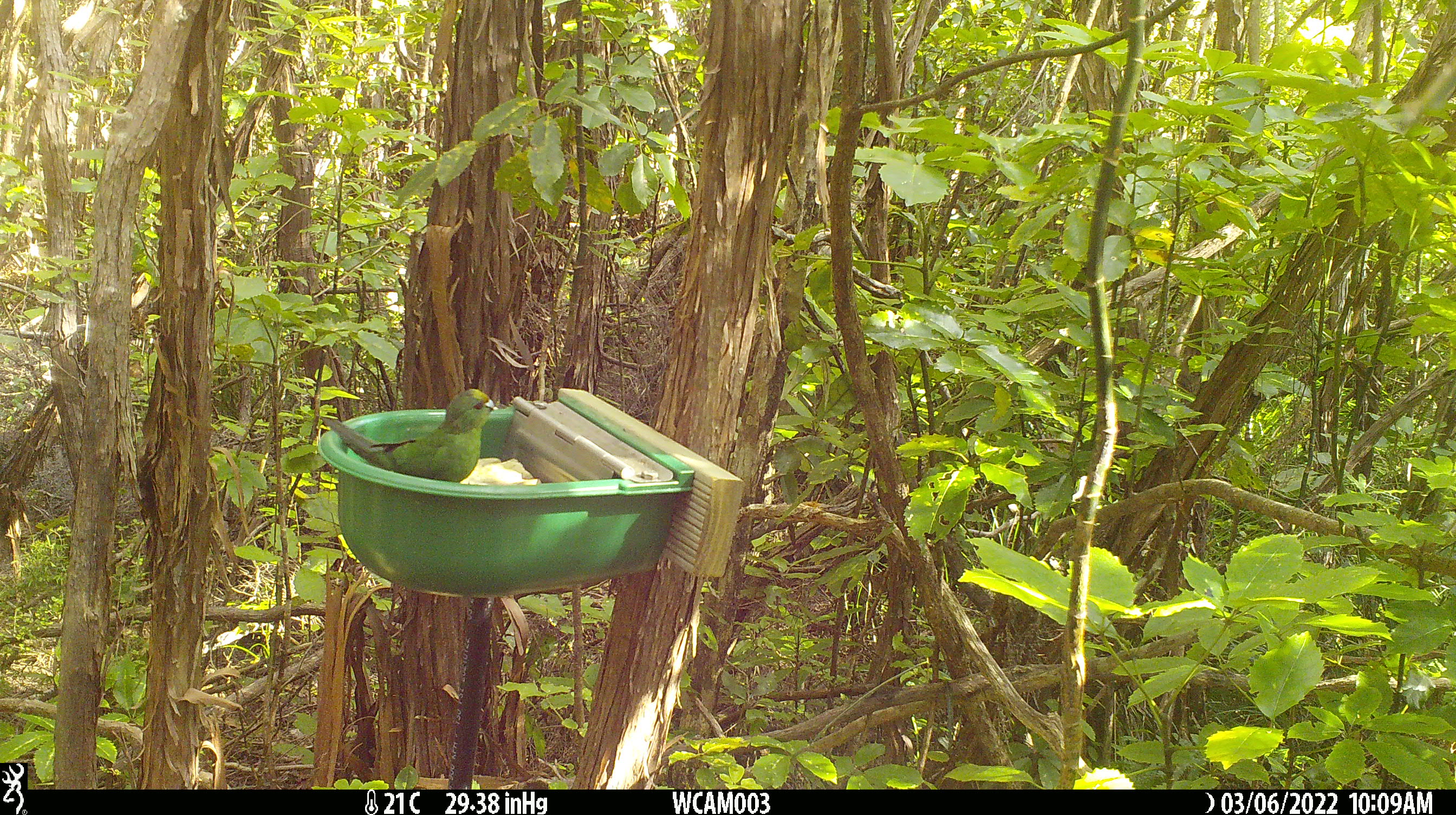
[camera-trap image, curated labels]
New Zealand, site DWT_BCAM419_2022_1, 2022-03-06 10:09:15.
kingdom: Animalia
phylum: Chordata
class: Aves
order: Psittaciformes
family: Psittaculidae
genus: Cyanoramphus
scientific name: Cyanoramphus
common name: parakeet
Parakeet (Cyanoramphus).